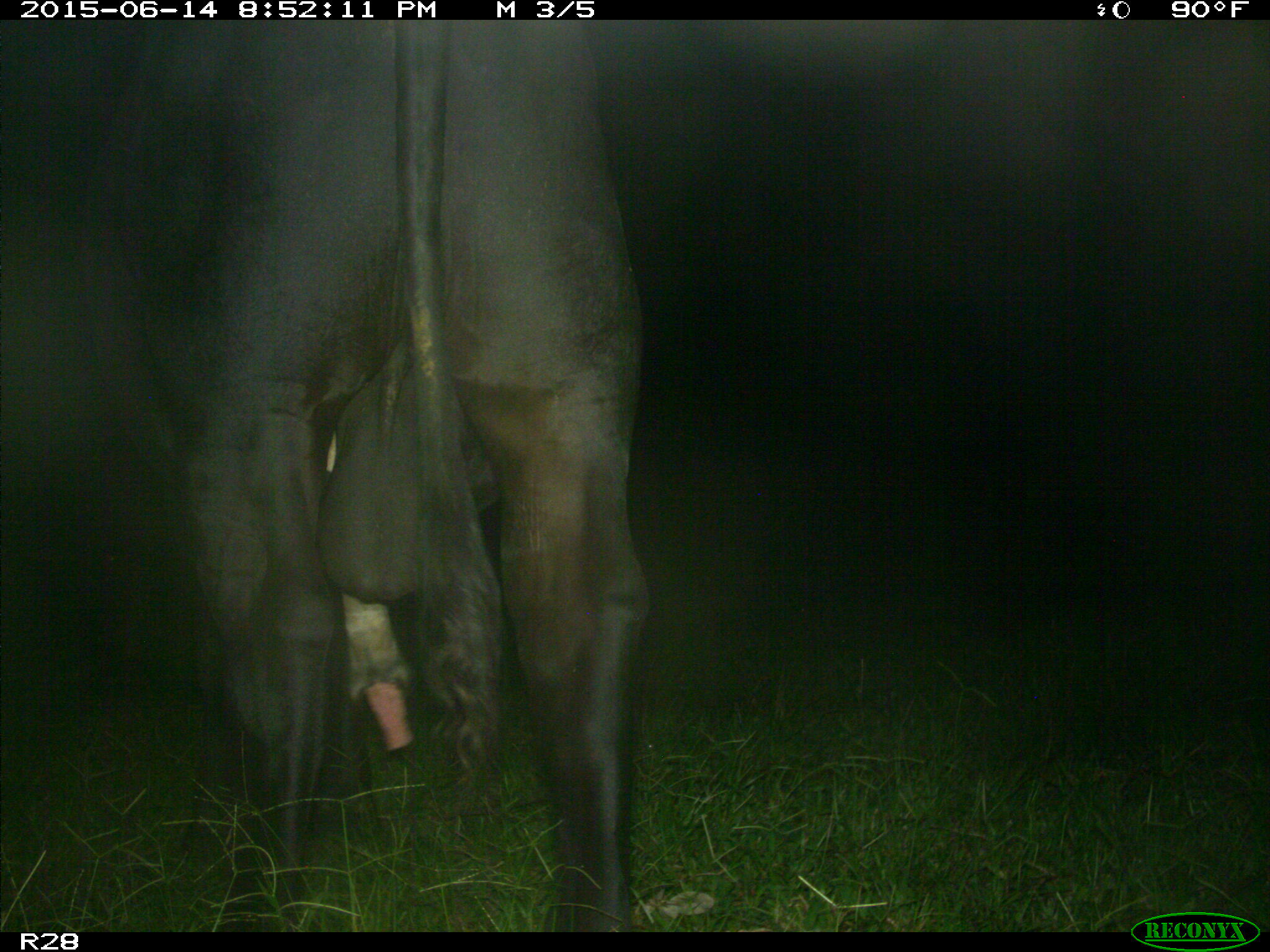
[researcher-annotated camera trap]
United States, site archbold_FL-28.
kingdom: Animalia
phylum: Chordata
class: Mammalia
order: Artiodactyla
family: Bovidae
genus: Bos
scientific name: Bos taurus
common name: domestic cow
Bos taurus (domestic cow).